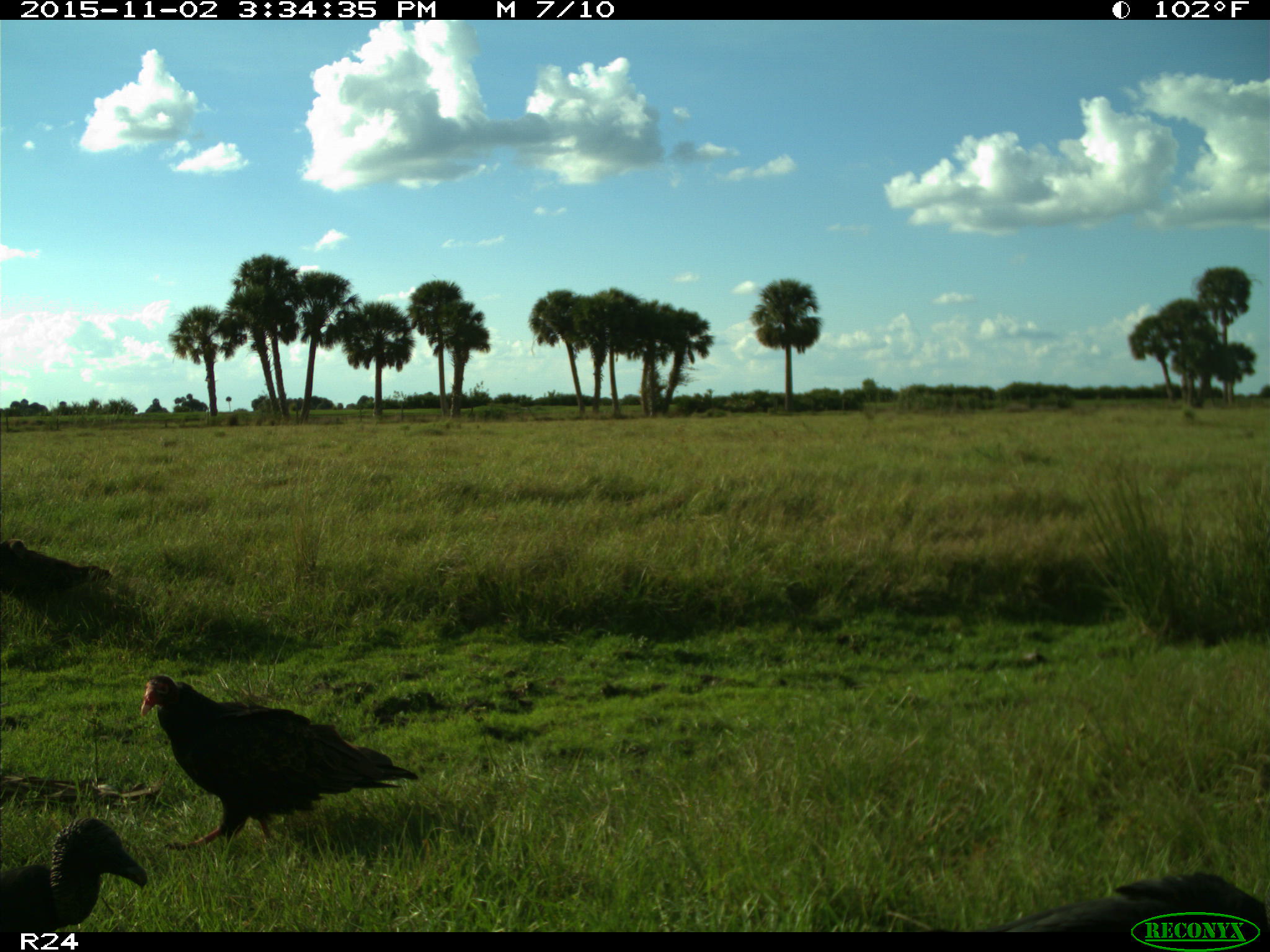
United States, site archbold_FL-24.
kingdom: Animalia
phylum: Chordata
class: Aves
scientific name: Aves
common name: birds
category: unidentified bird